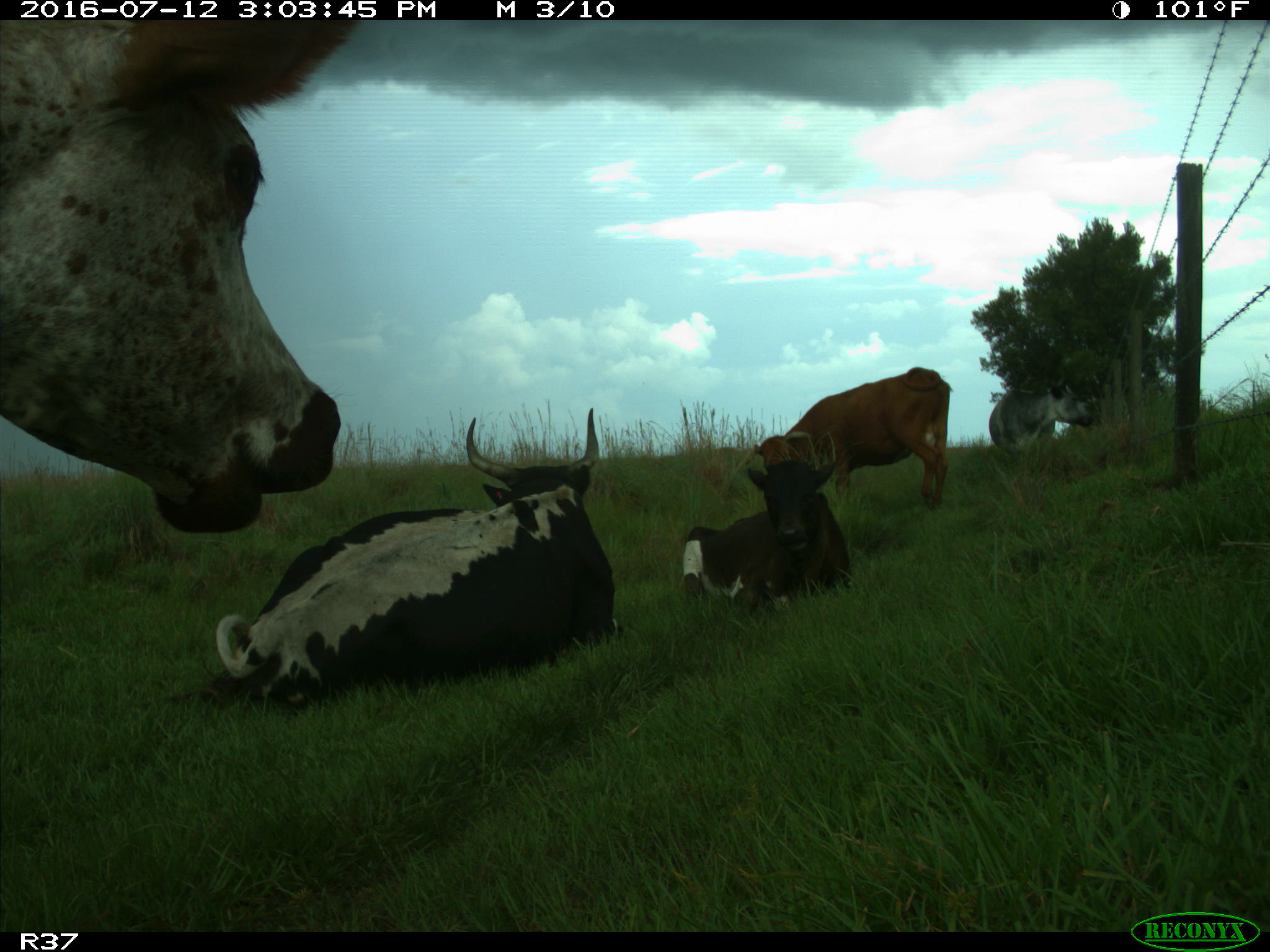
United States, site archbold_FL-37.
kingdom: Animalia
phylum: Chordata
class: Mammalia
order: Artiodactyla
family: Bovidae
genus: Bos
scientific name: Bos taurus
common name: domestic cow